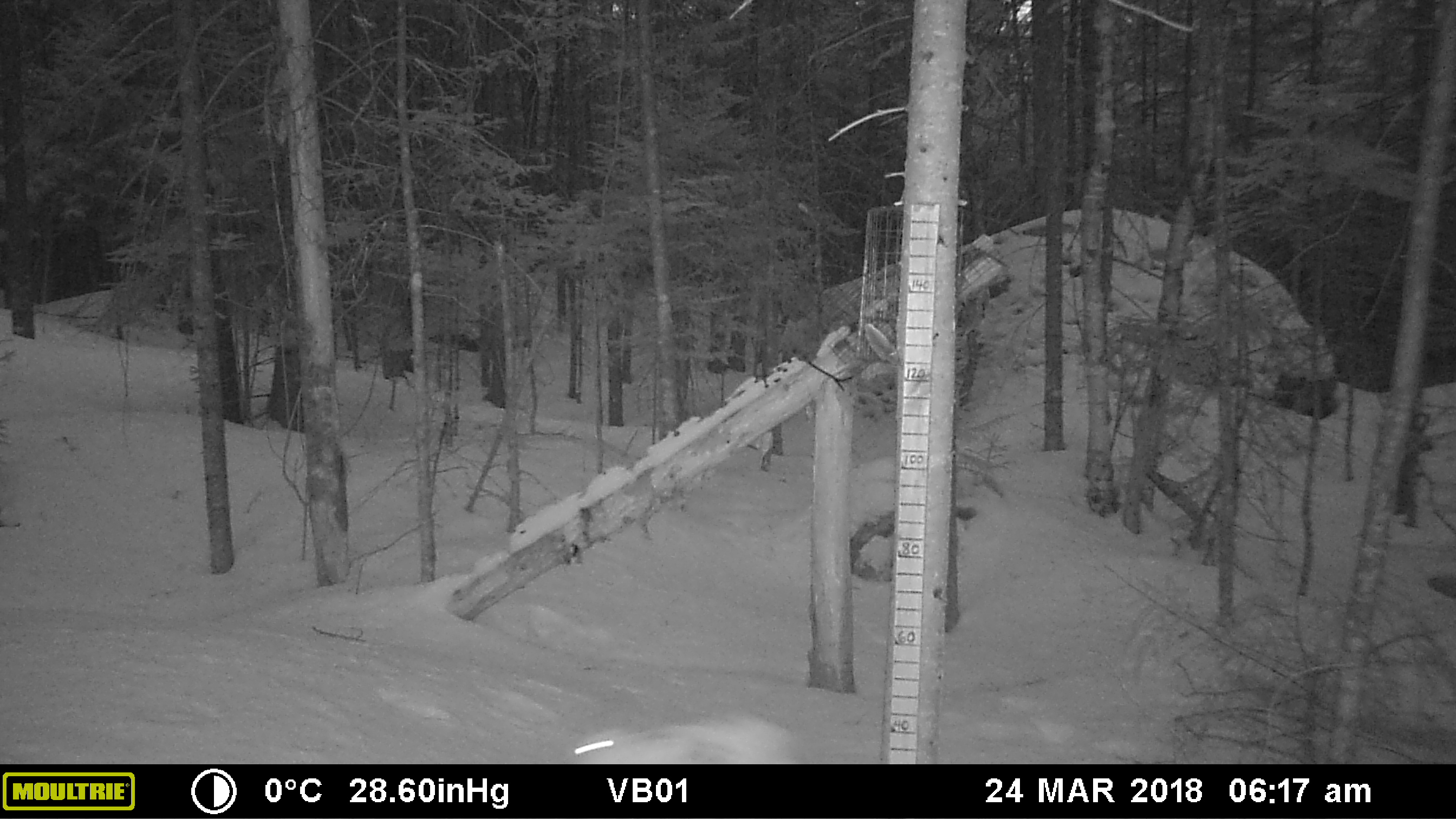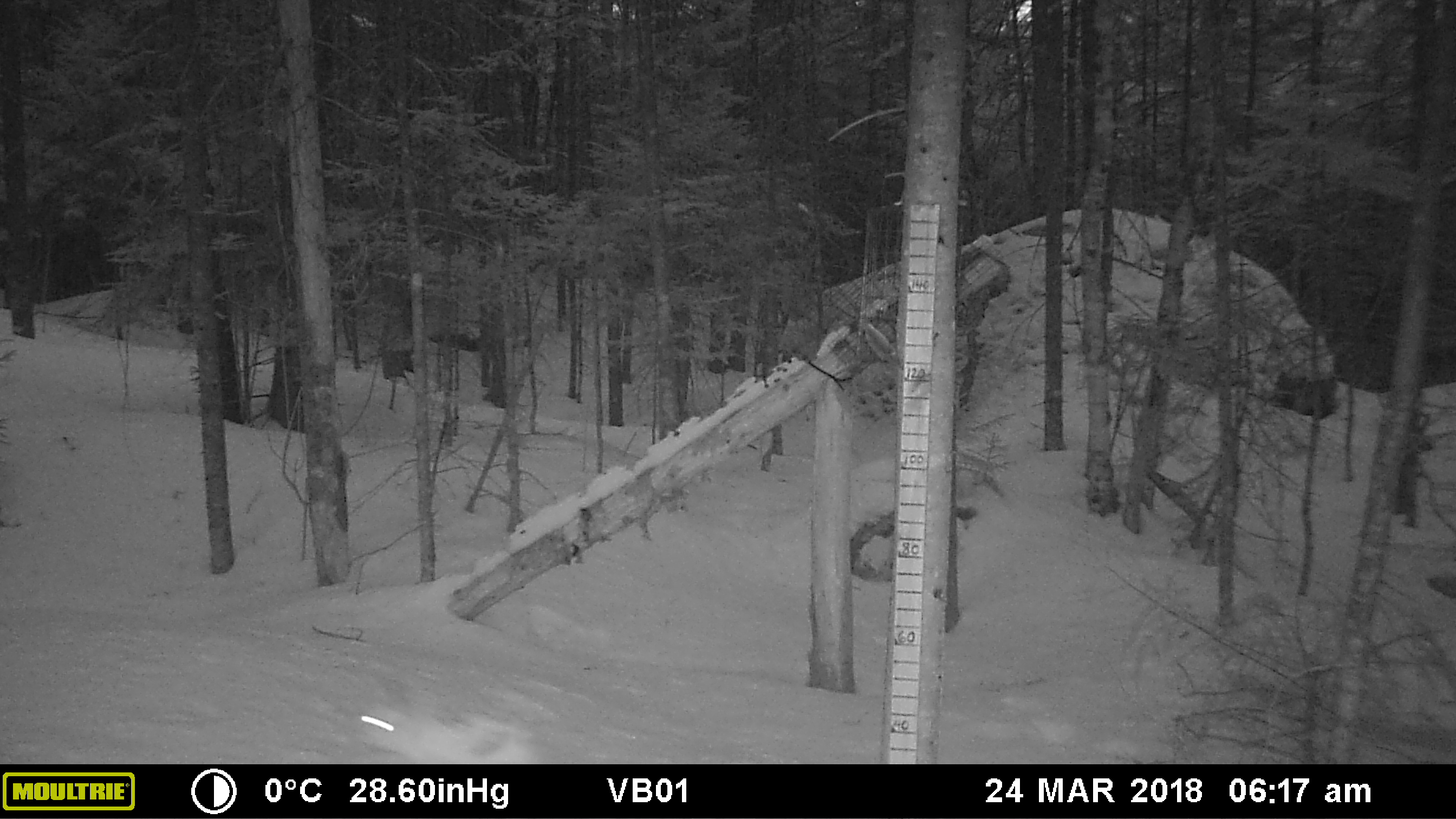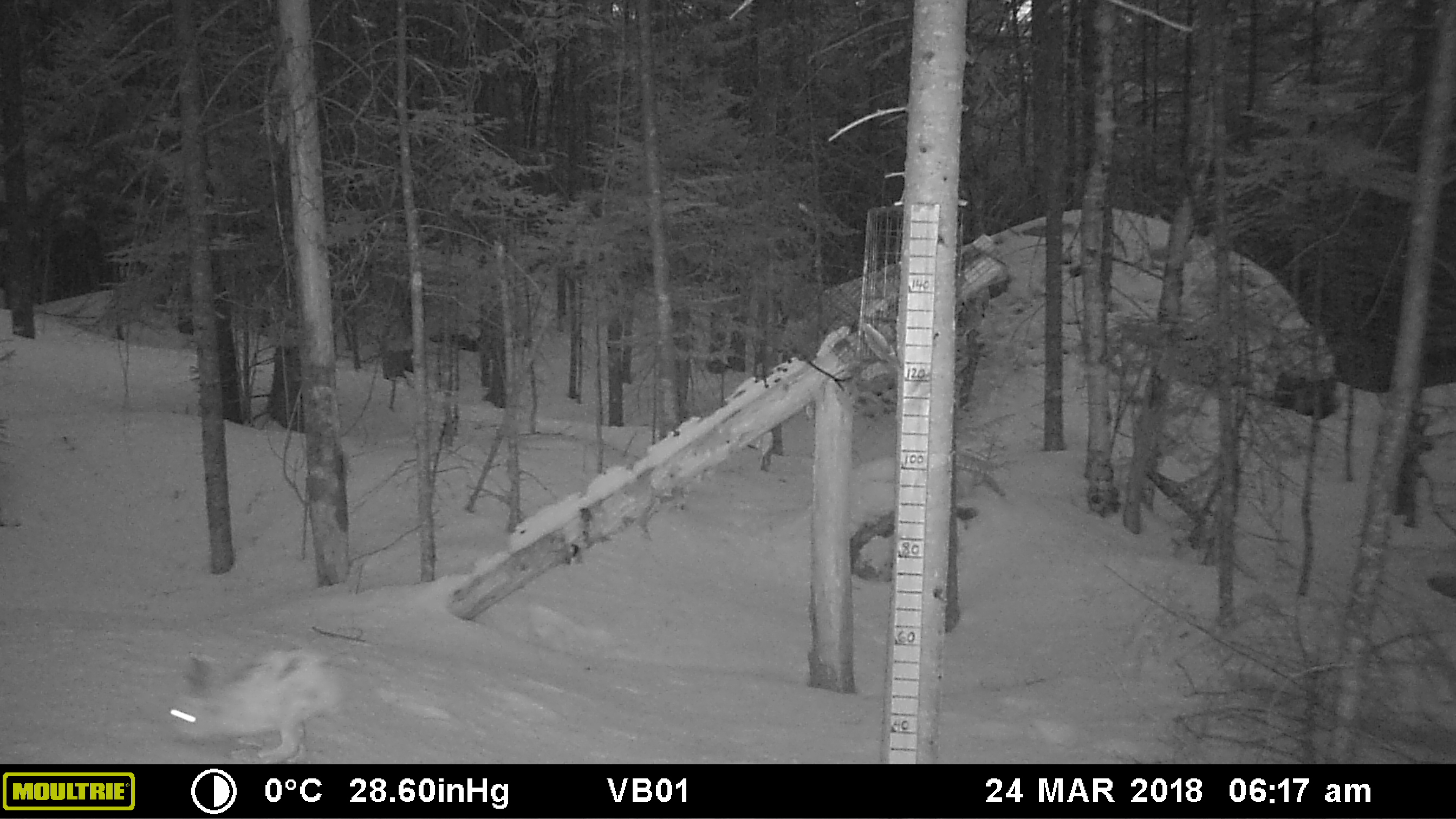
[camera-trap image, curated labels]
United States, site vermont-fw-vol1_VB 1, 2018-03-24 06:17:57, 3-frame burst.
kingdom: Animalia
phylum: Chordata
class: Mammalia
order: Lagomorpha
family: Leporidae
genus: Lepus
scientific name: Lepus americanus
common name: snowshoe hare